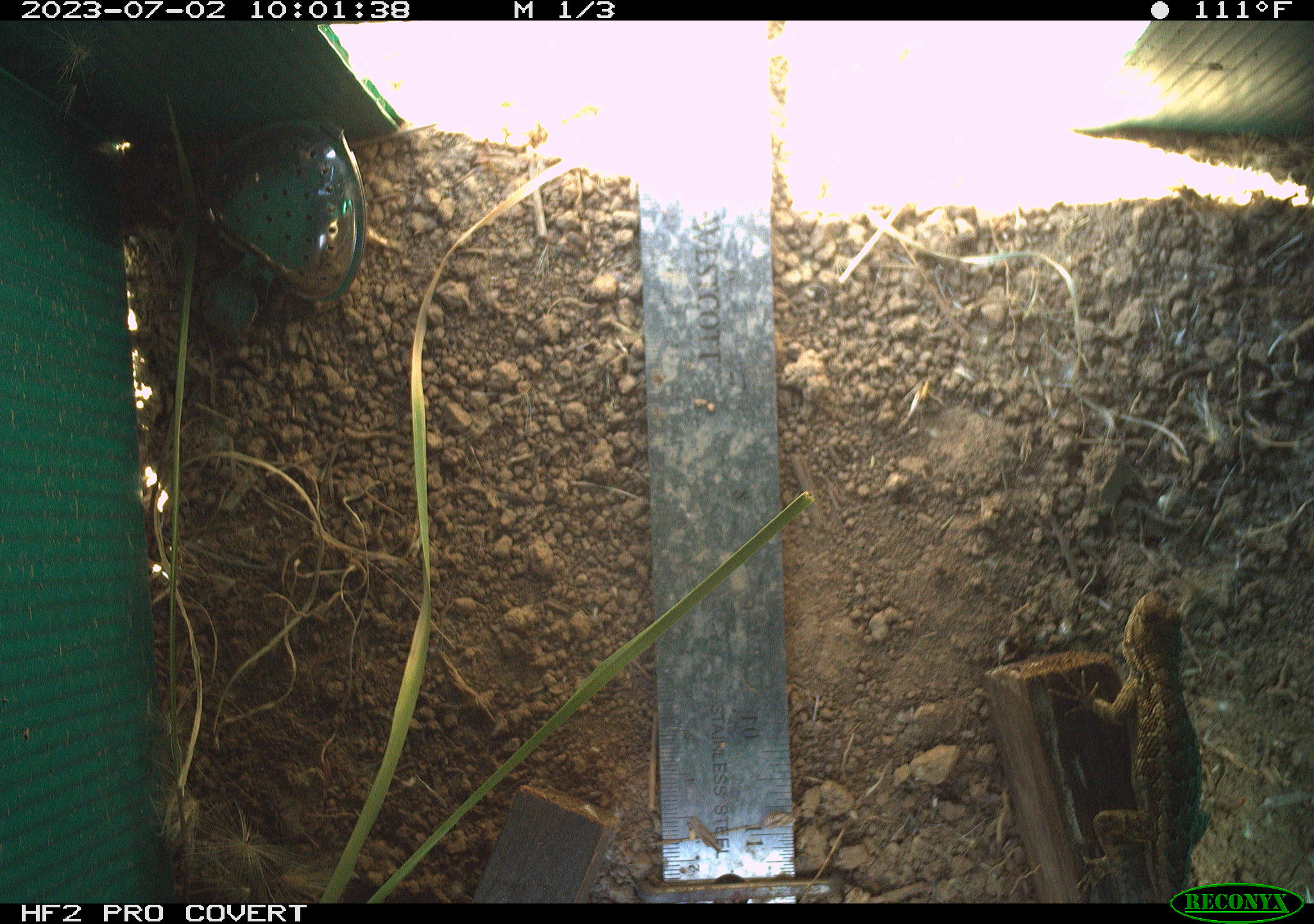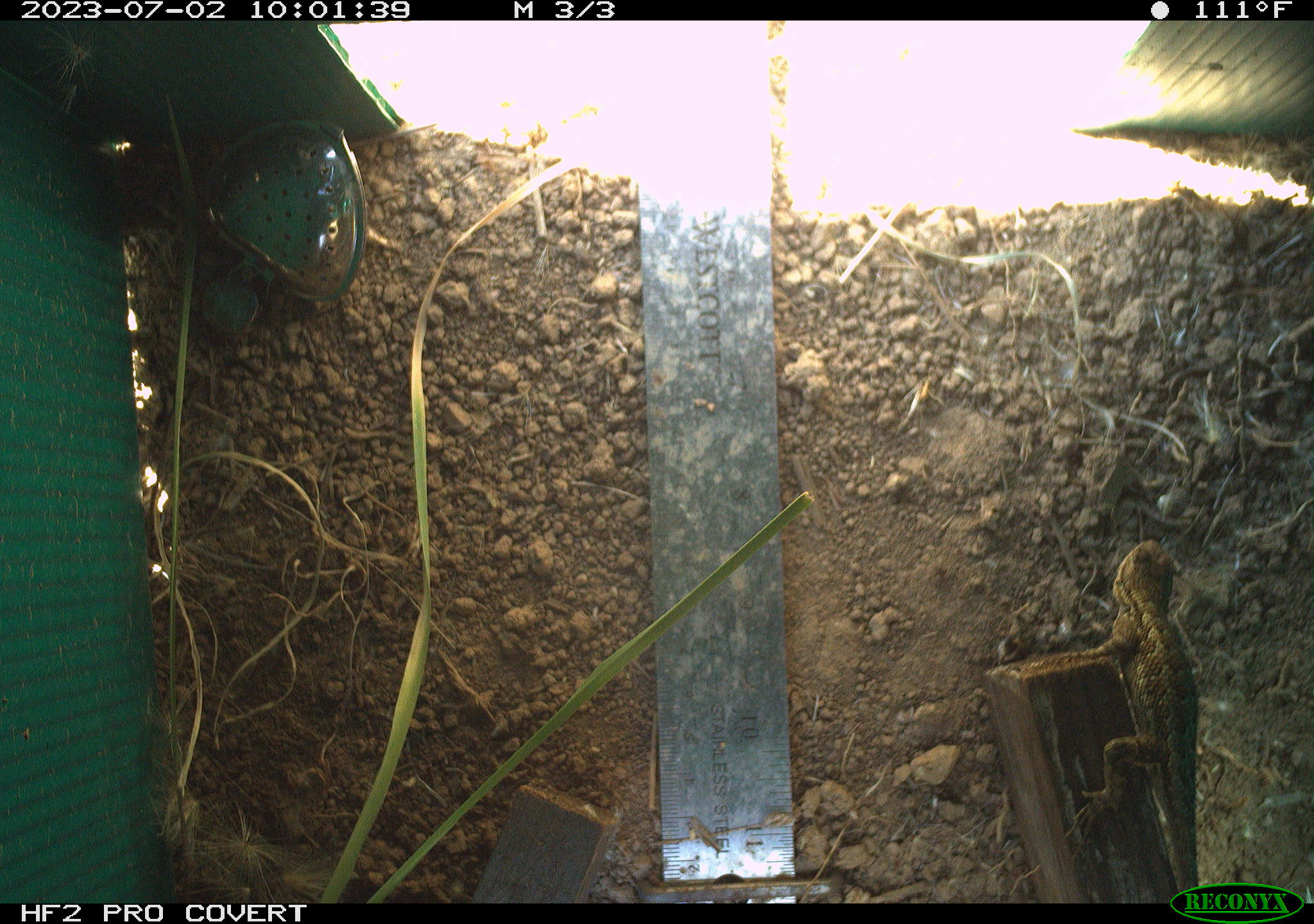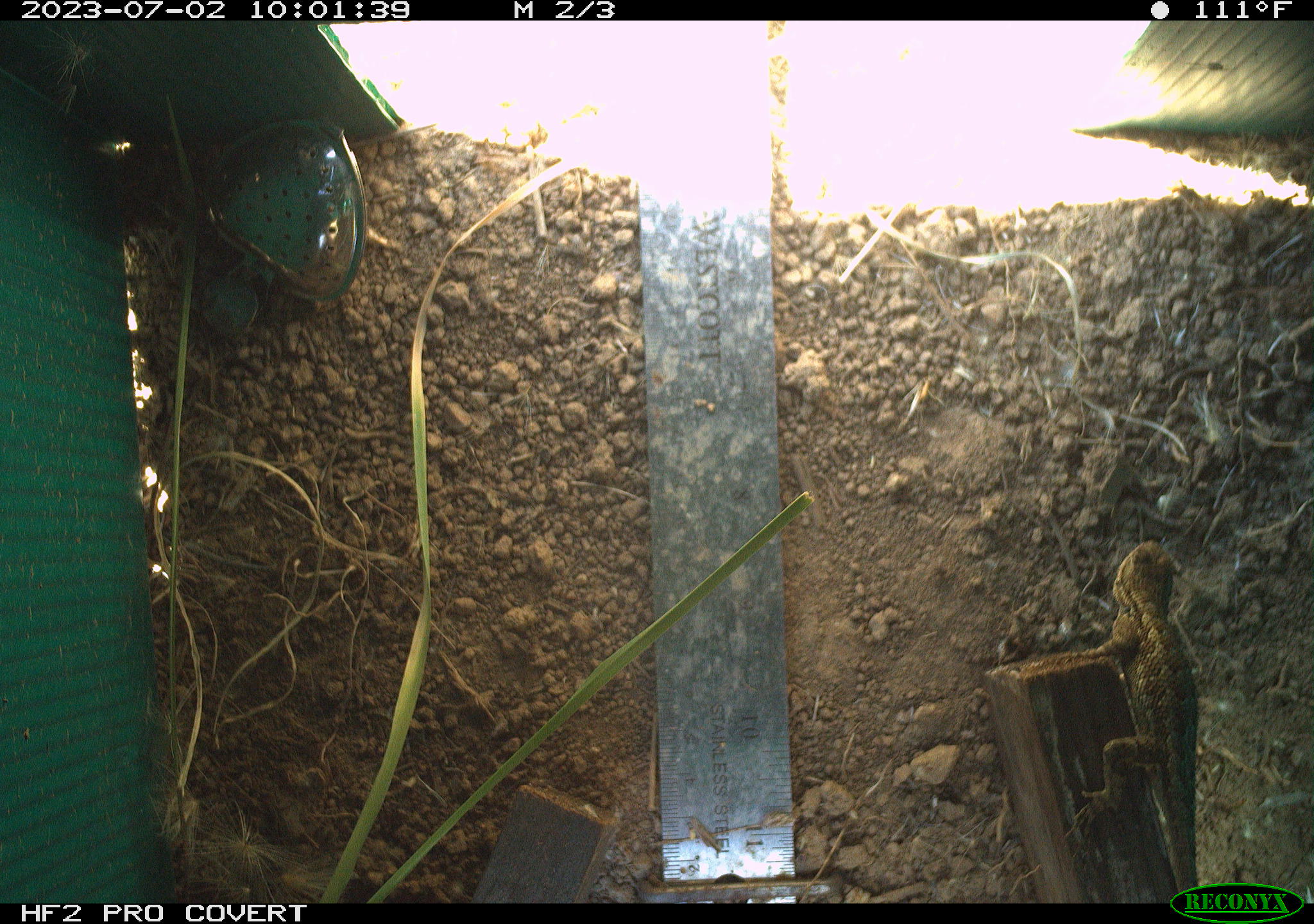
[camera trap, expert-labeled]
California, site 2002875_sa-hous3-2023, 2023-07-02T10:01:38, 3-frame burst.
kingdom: Animalia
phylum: Chordata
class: Reptilia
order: Squamata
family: Phrynosomatidae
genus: Sceloporus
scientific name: Sceloporus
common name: spiny lizards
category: sceloporus species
Sceloporus species (spiny lizards) (Sceloporus).